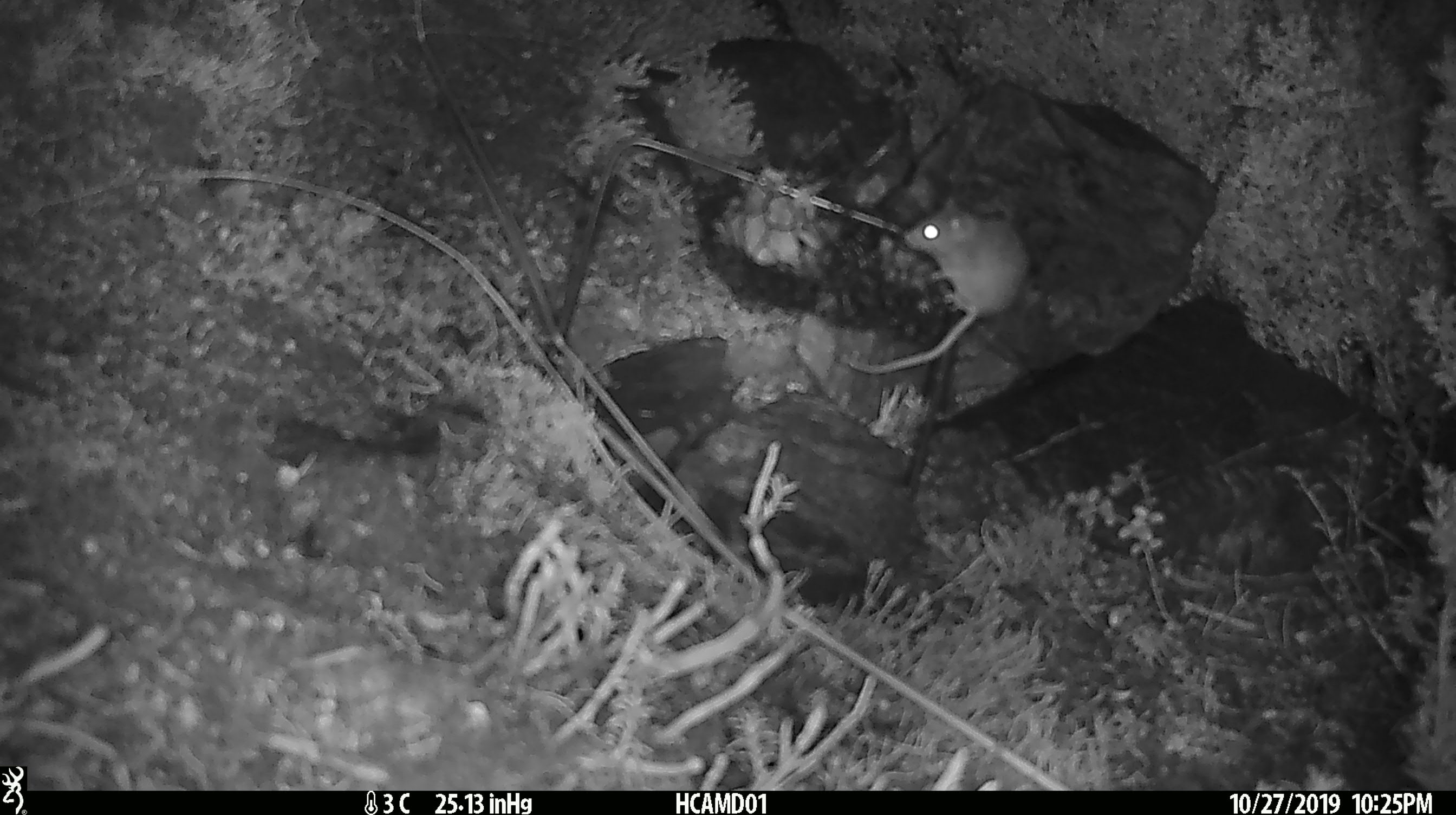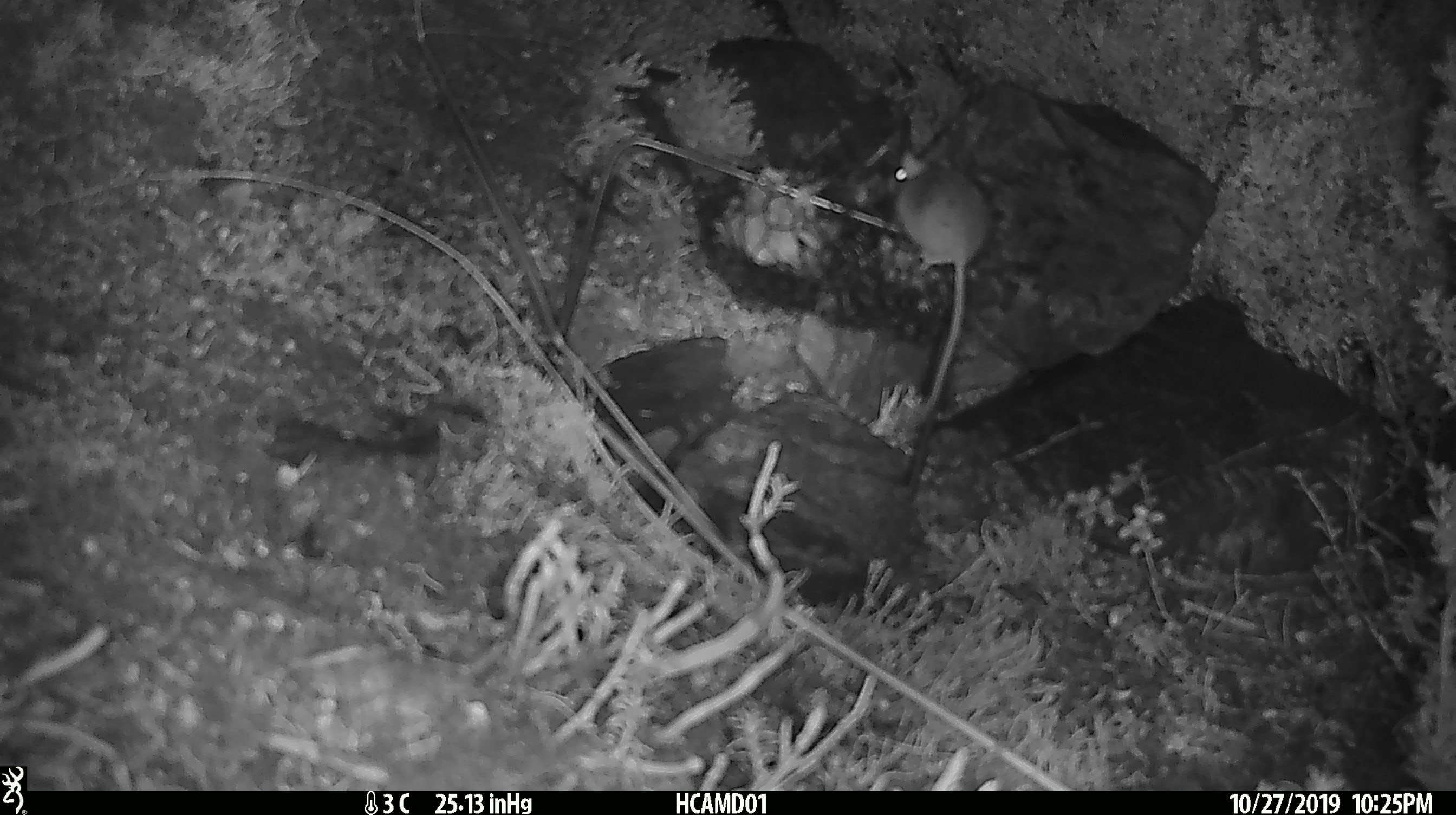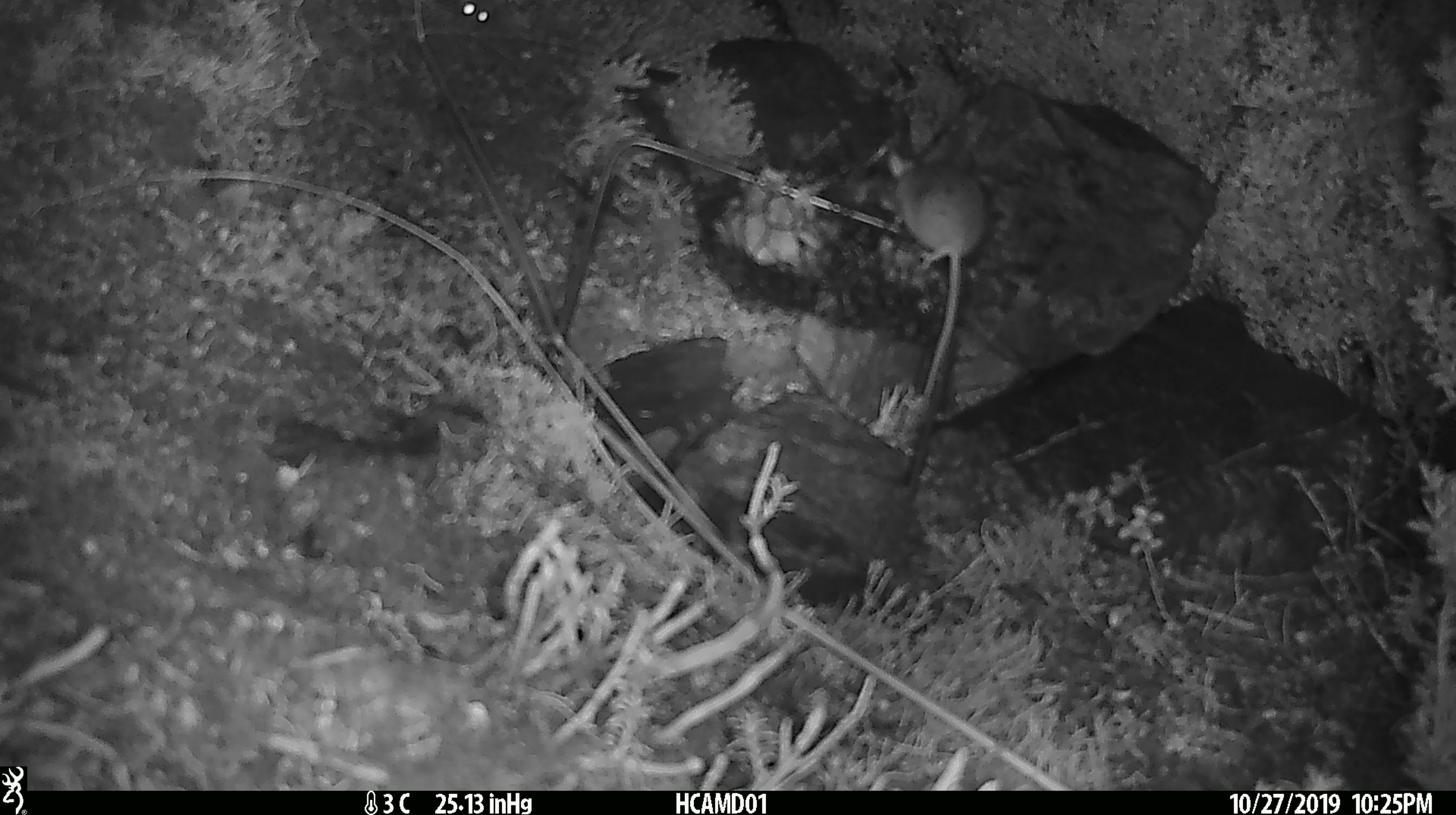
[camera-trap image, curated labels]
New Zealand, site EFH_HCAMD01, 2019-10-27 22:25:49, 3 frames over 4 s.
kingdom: Animalia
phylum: Chordata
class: Mammalia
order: Rodentia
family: Muridae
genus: Mus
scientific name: Mus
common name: mouse